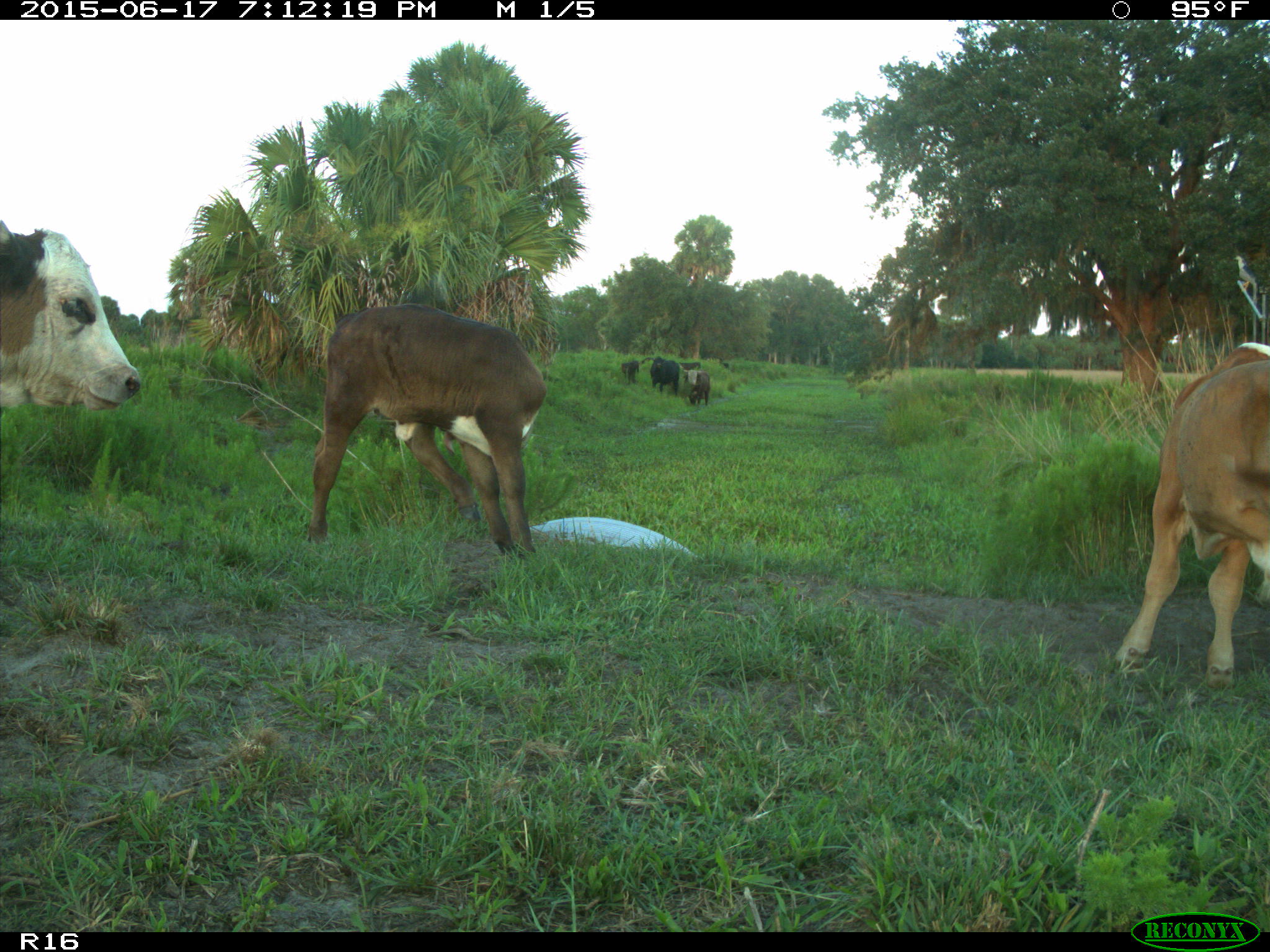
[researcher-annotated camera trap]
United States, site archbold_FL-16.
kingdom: Animalia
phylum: Chordata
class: Mammalia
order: Artiodactyla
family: Bovidae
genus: Bos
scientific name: Bos taurus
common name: domestic cow